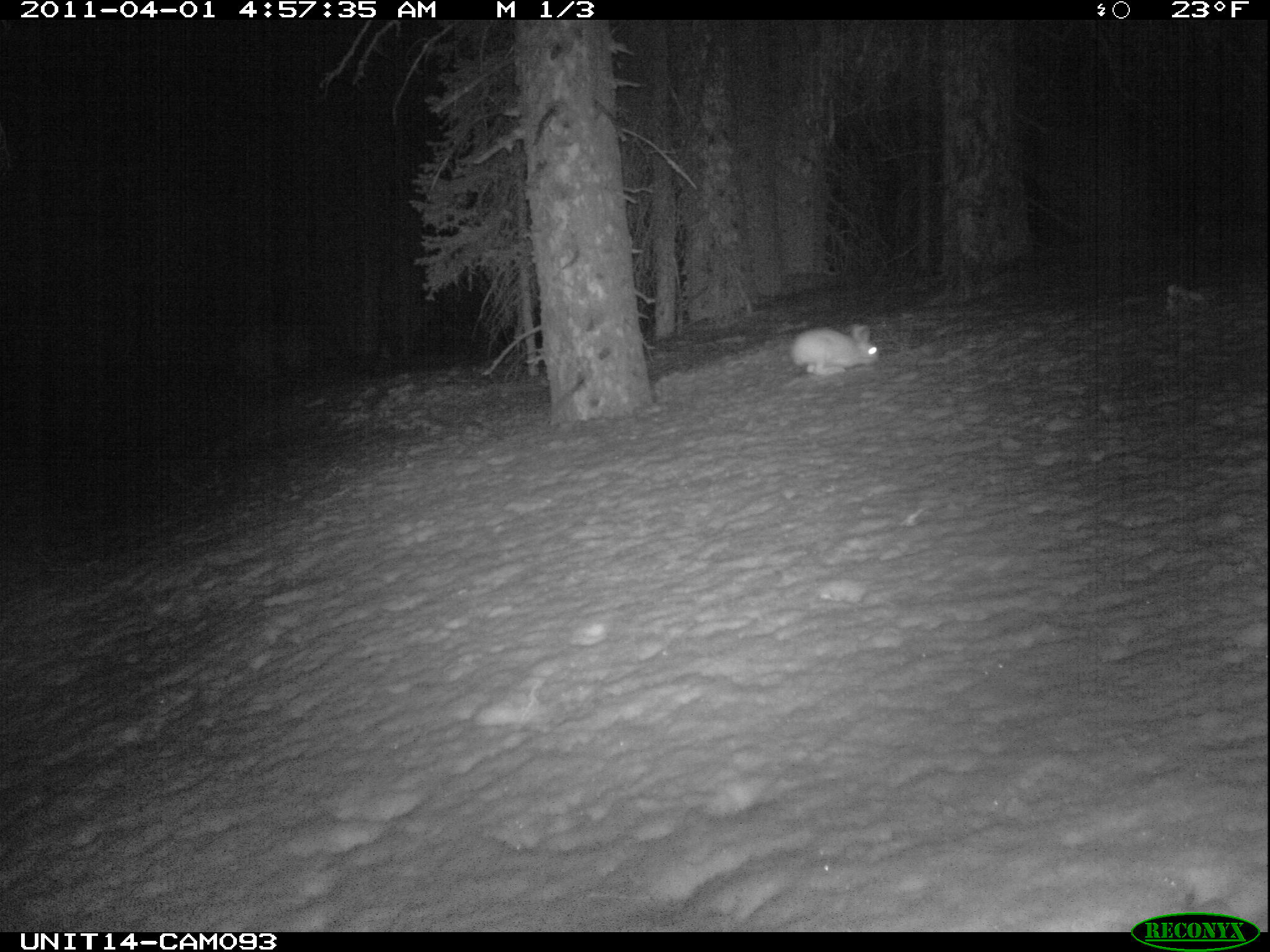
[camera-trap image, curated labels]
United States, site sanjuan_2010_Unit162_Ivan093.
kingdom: Animalia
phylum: Chordata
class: Mammalia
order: Lagomorpha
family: Leporidae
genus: Lepus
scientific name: Lepus americanus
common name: snowshoe hare